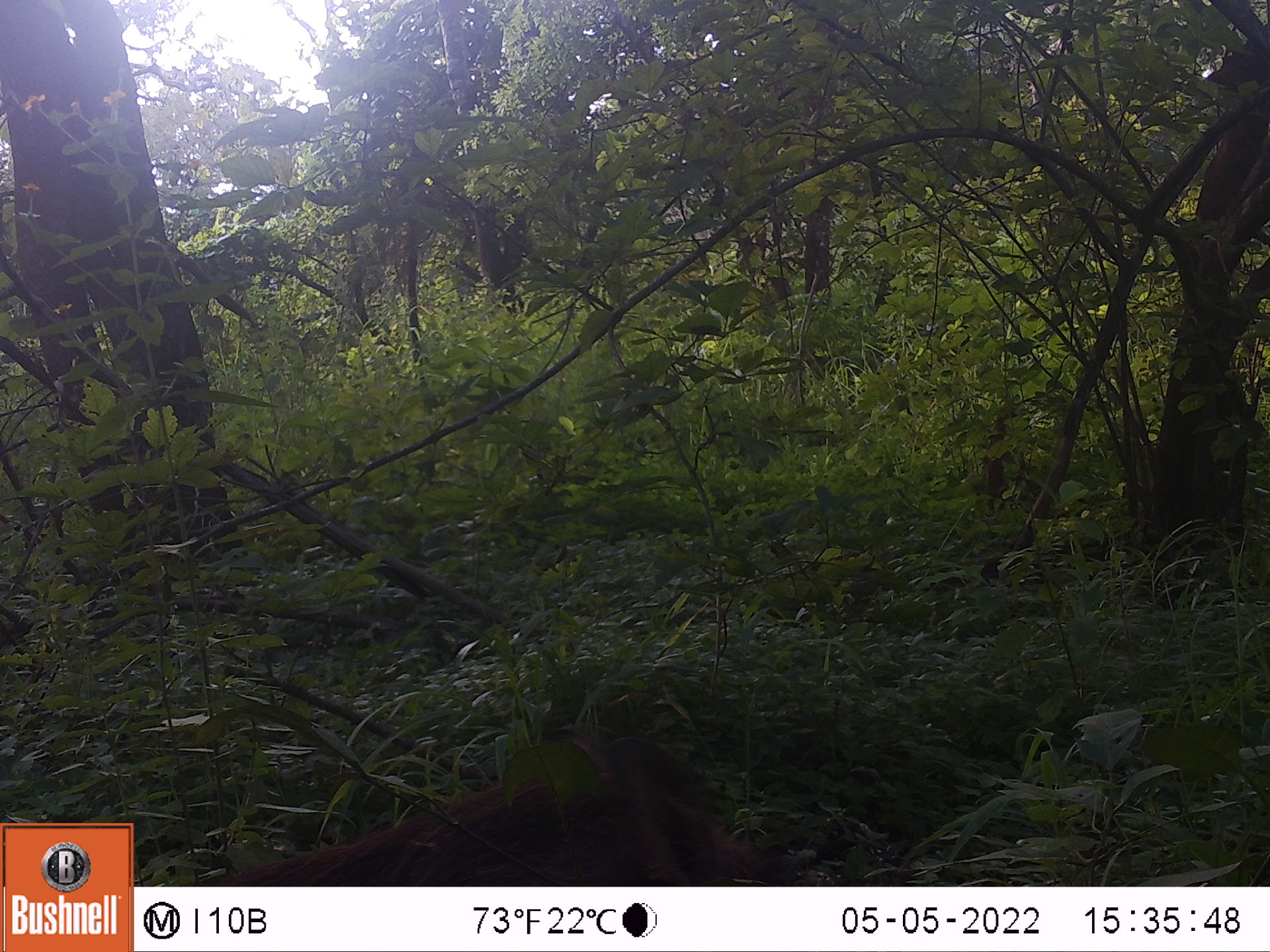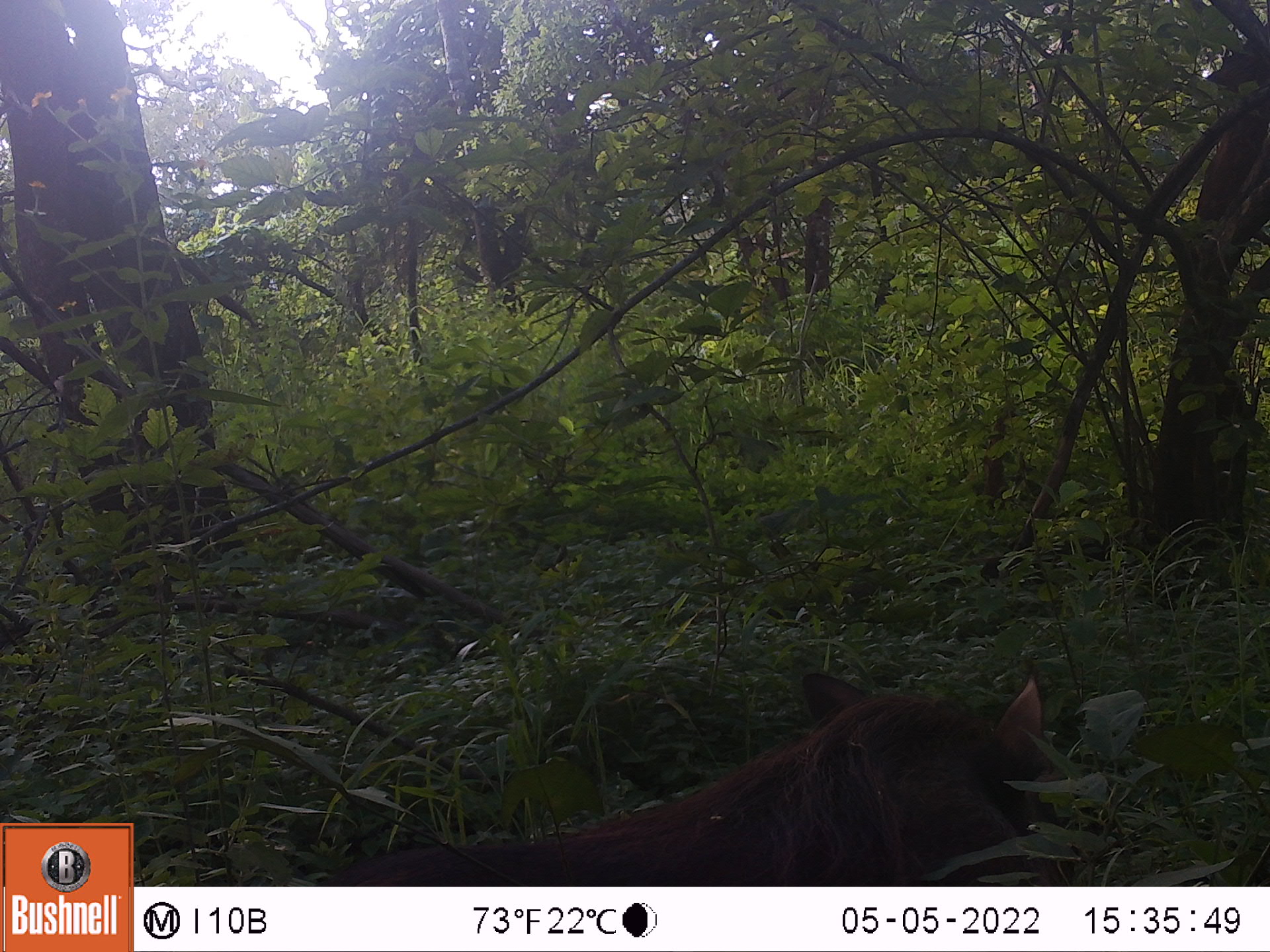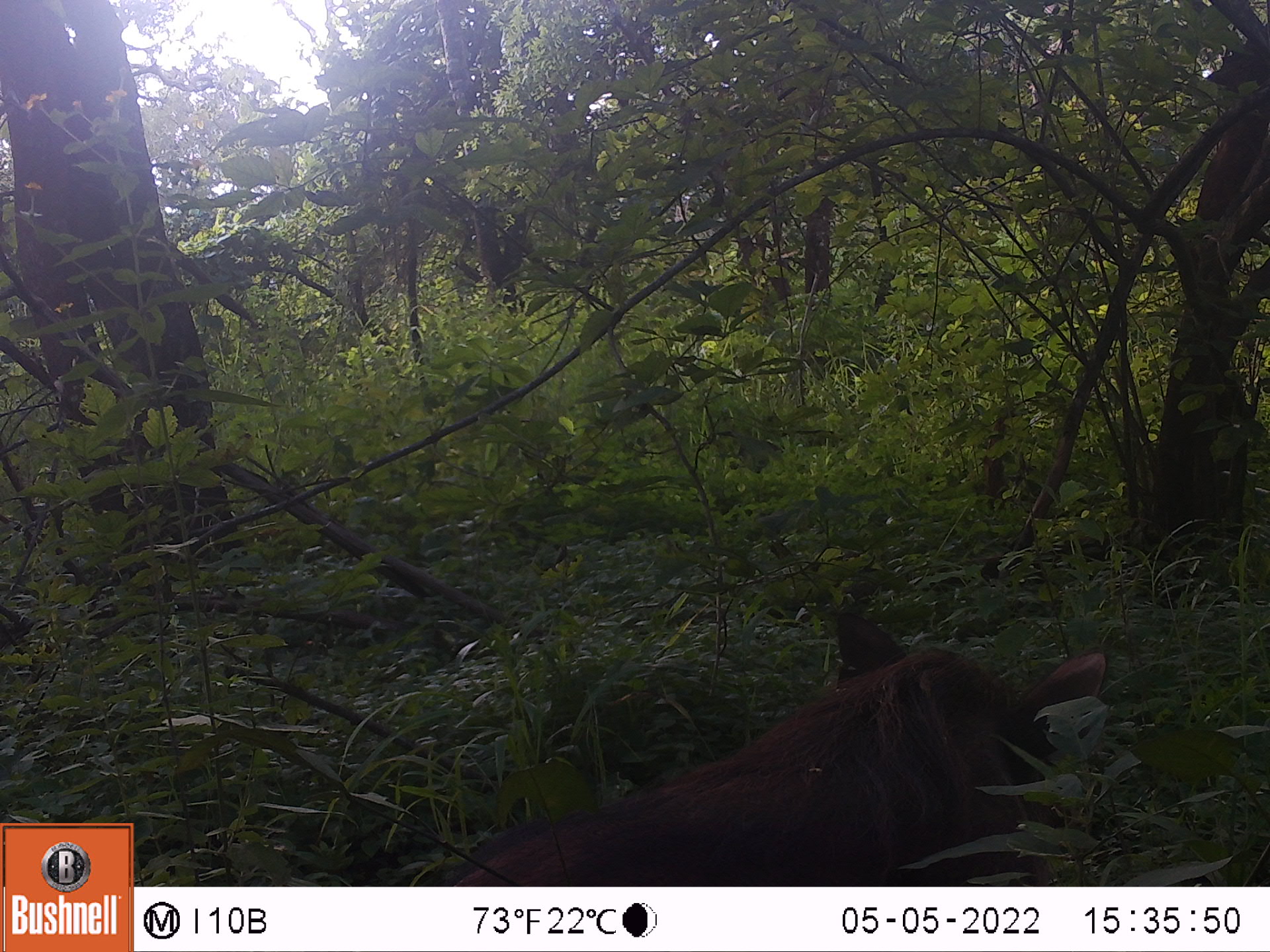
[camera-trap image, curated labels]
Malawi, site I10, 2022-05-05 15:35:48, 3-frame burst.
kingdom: Animalia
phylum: Chordata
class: Mammalia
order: Artiodactyla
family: Suidae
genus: Phacochoerus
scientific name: Phacochoerus africanus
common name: common warthog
Common warthog (Phacochoerus africanus), count 1.